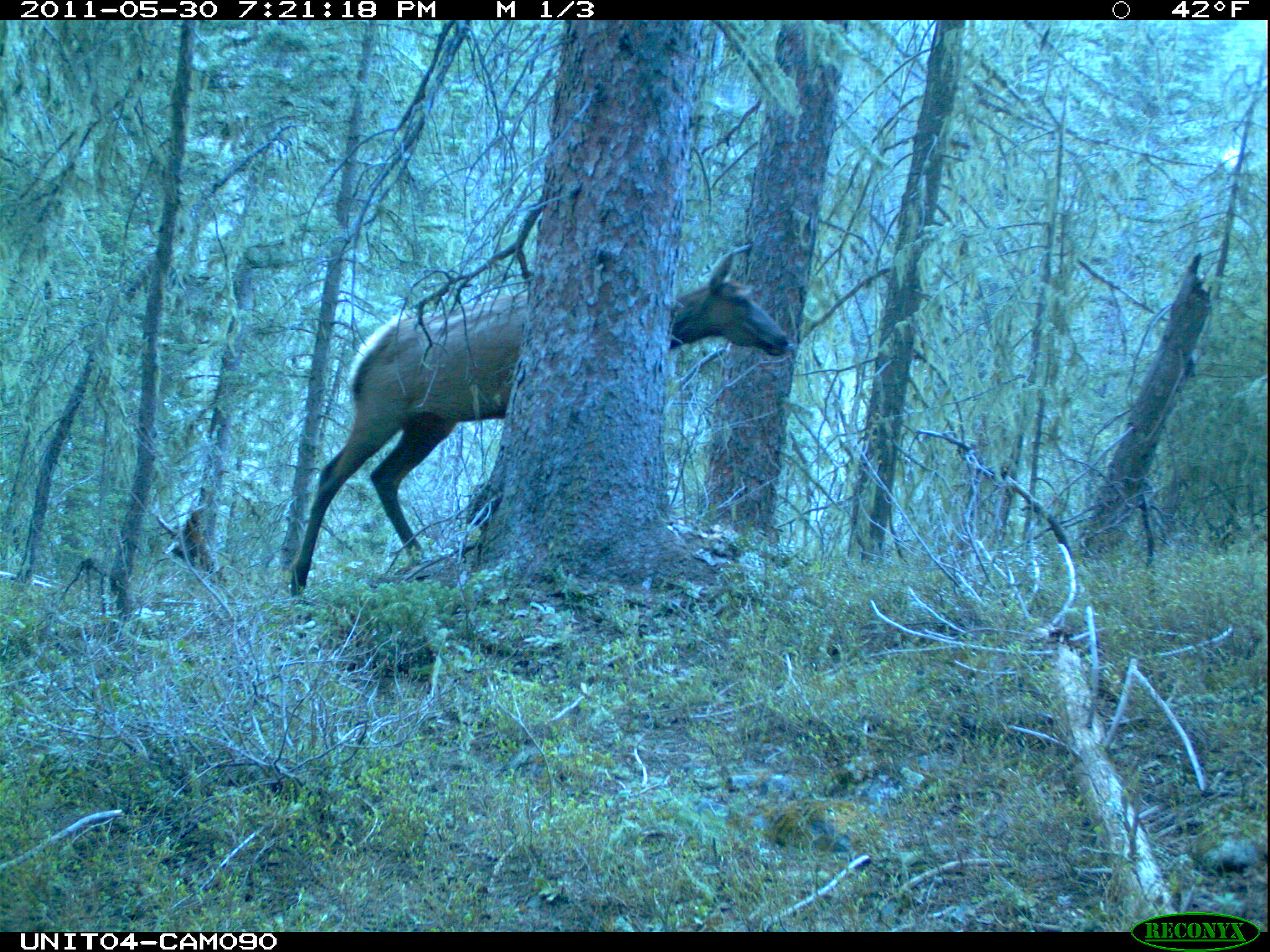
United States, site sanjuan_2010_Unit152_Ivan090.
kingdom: Animalia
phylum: Chordata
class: Mammalia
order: Artiodactyla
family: Cervidae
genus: Cervus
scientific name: Cervus elaphus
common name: red deer